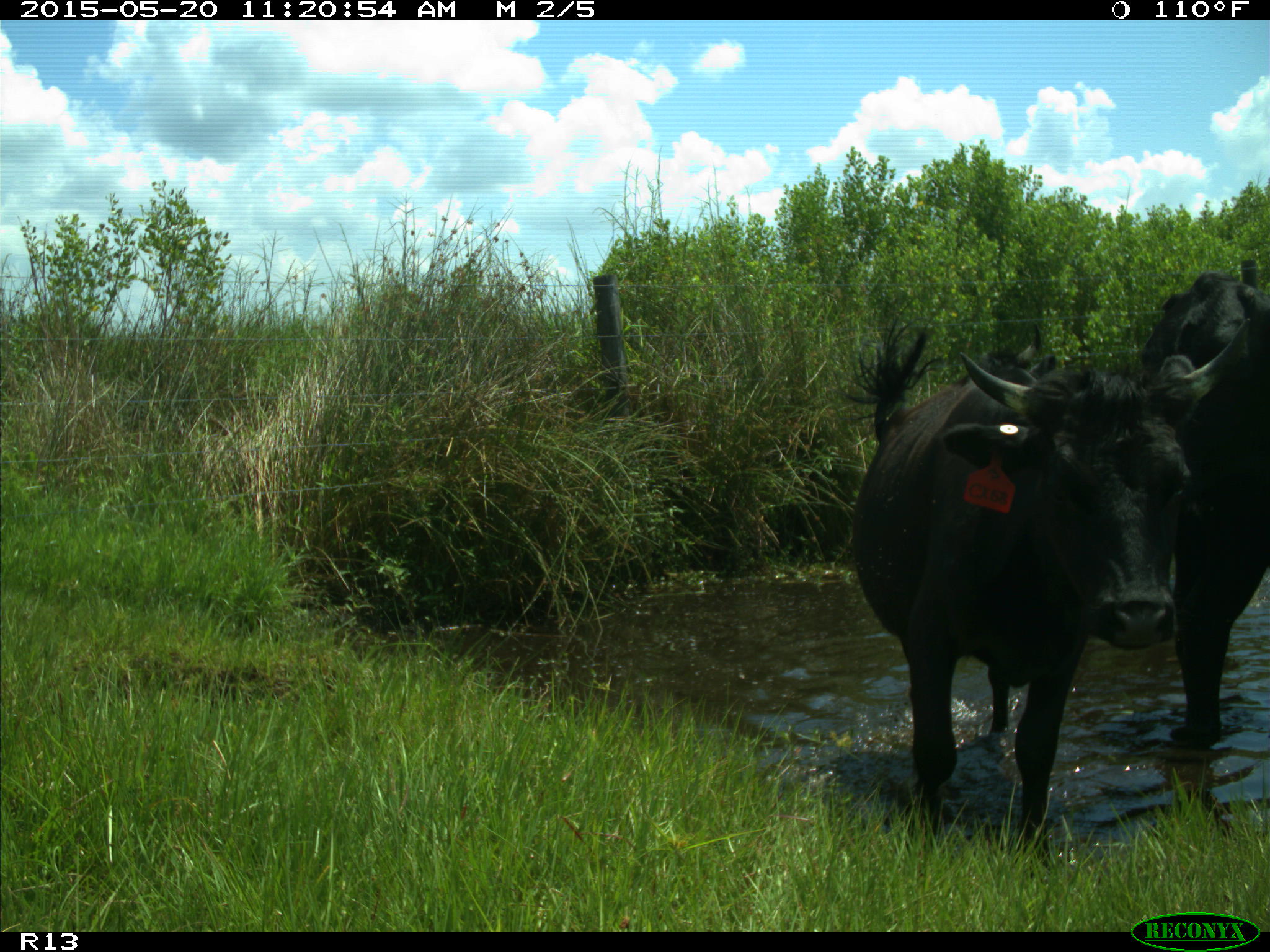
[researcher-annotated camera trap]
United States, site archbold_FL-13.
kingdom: Animalia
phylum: Chordata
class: Mammalia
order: Artiodactyla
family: Bovidae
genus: Bos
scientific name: Bos taurus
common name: domestic cow